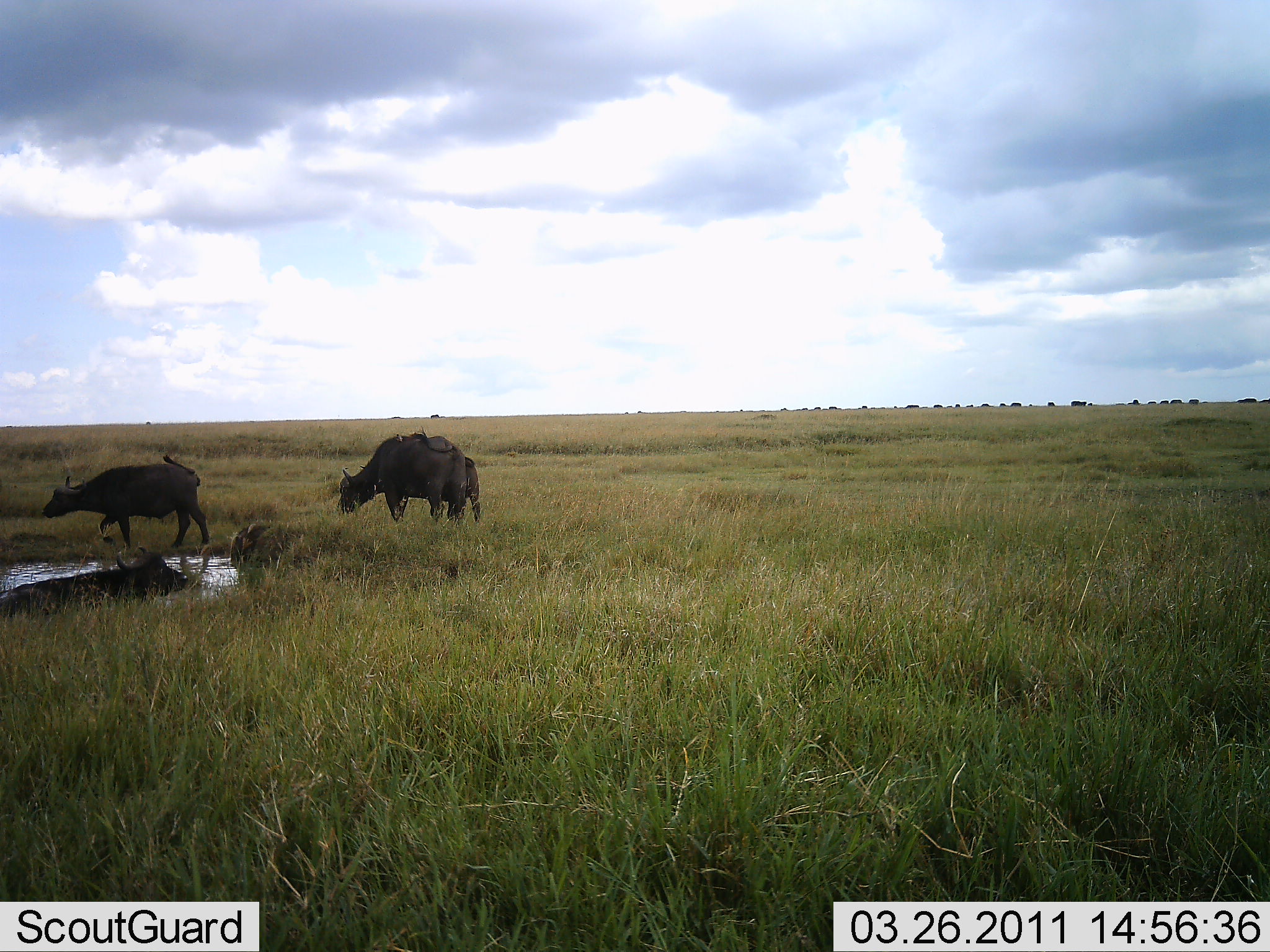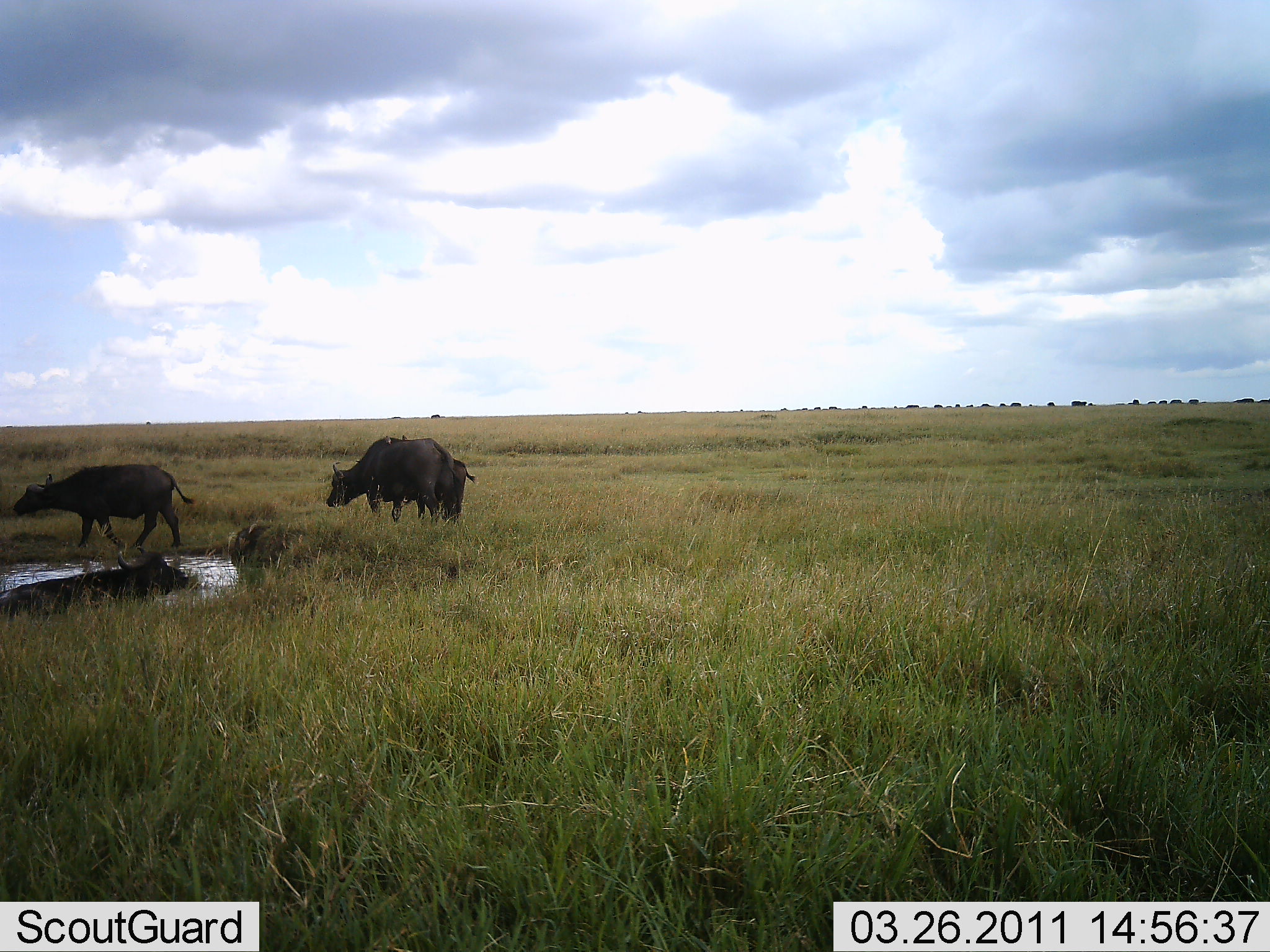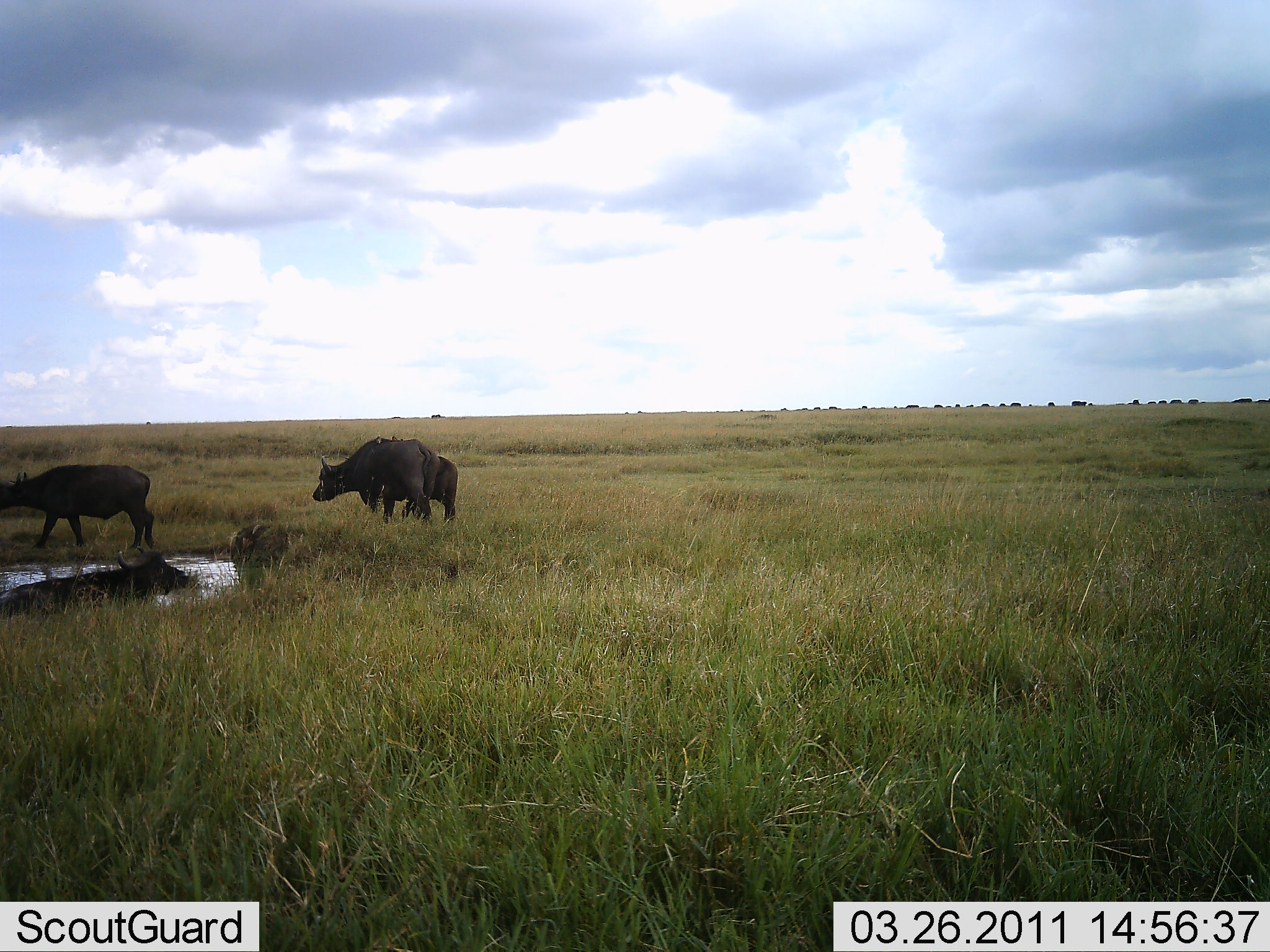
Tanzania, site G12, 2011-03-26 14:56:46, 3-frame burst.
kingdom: Animalia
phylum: Chordata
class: Mammalia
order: Artiodactyla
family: Bovidae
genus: Syncerus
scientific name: Syncerus caffer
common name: cape buffalo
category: buffalo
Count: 3.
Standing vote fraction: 18%.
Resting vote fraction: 18%.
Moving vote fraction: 91%.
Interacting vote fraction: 0%.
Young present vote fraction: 18%.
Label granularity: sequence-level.